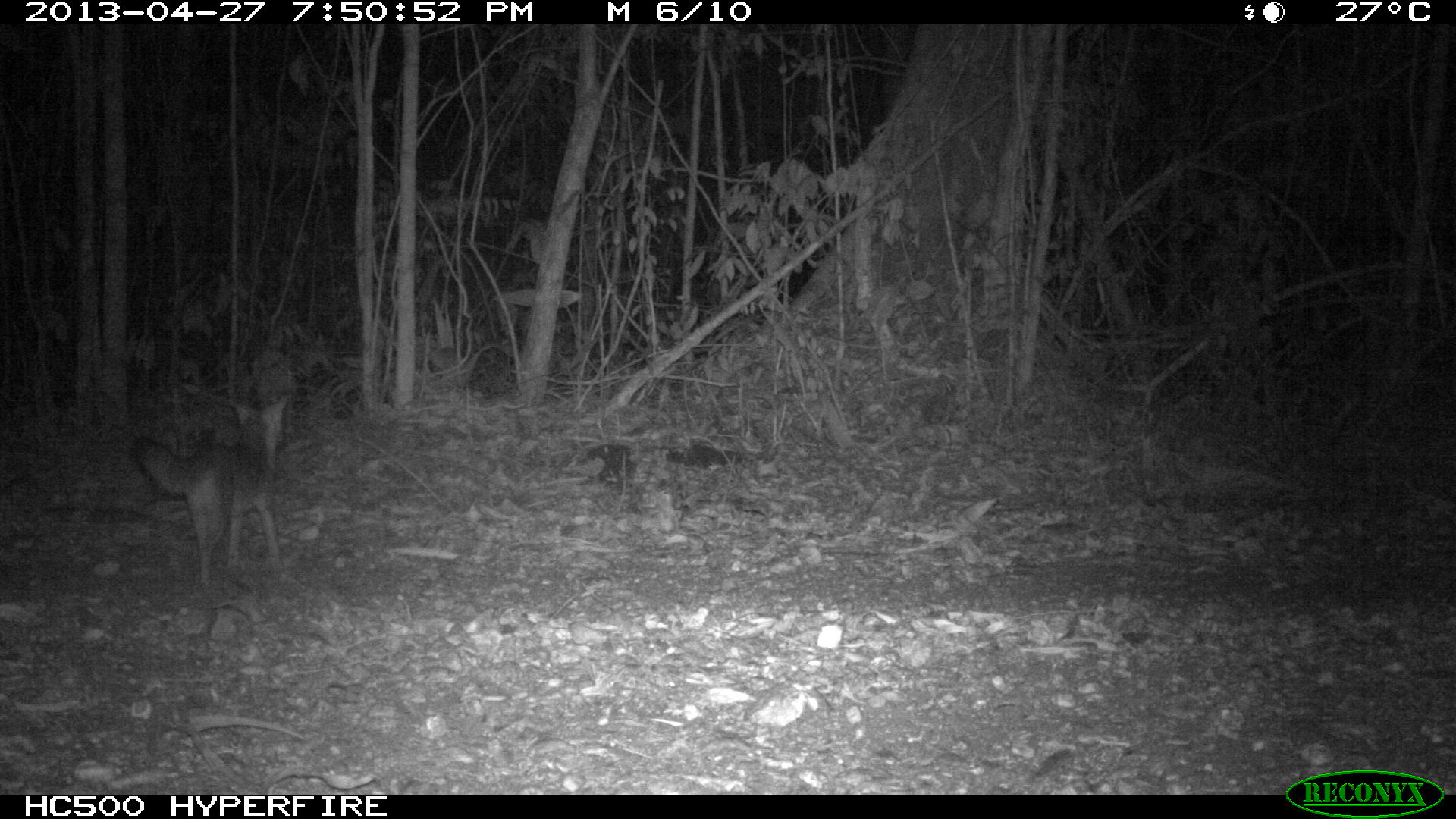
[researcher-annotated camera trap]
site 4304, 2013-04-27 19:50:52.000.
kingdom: Animalia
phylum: Chordata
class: Mammalia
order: Carnivora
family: Canidae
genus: Urocyon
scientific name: Urocyon cinereoargenteus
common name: gray fox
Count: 1.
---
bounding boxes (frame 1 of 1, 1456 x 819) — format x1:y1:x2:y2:
urocyon cinereoargenteus: 132:395:288:589